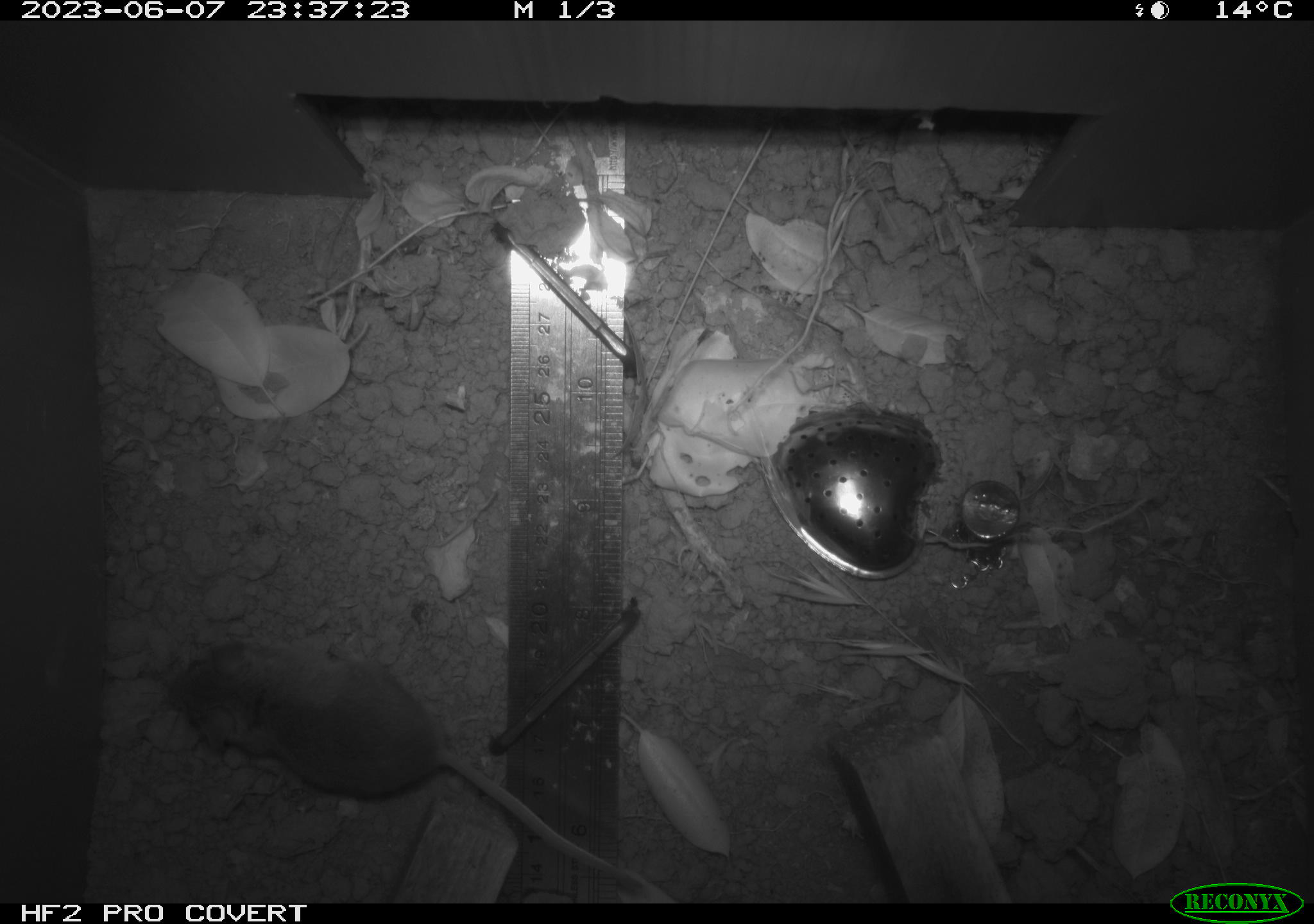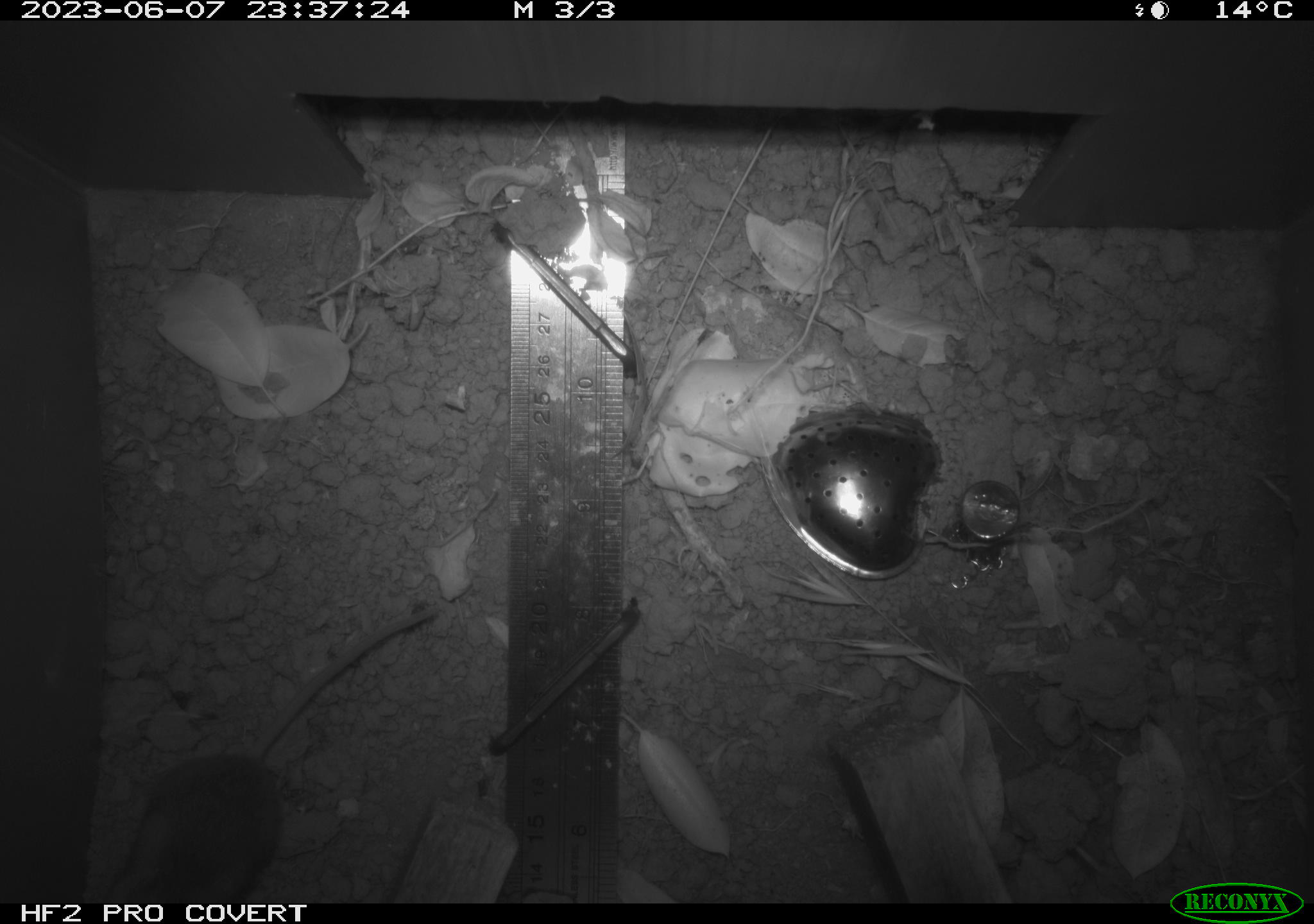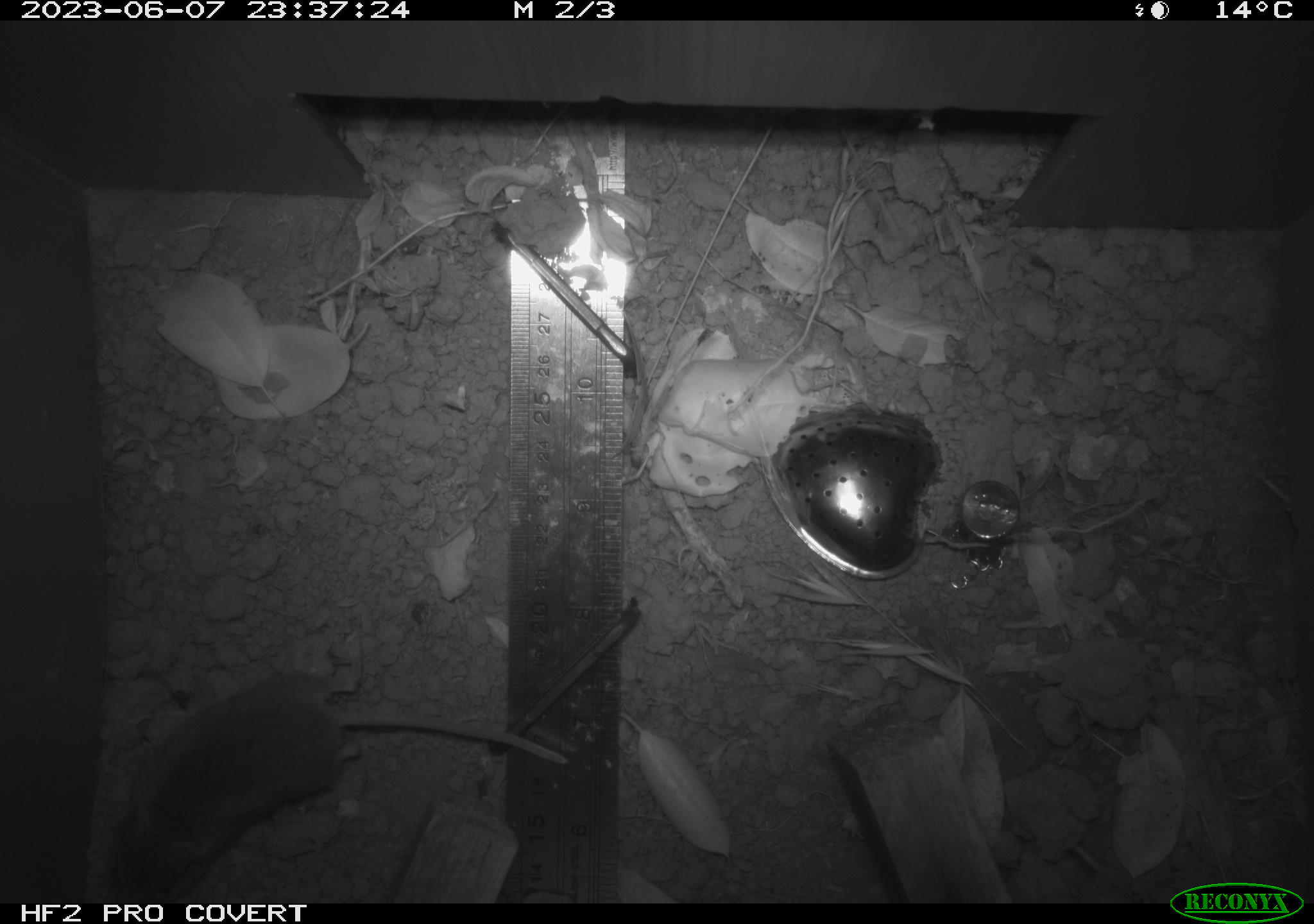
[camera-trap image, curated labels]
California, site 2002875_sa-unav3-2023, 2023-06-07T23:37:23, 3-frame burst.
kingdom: Animalia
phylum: Chordata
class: Mammalia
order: Rodentia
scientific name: Rodentia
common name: mouse species